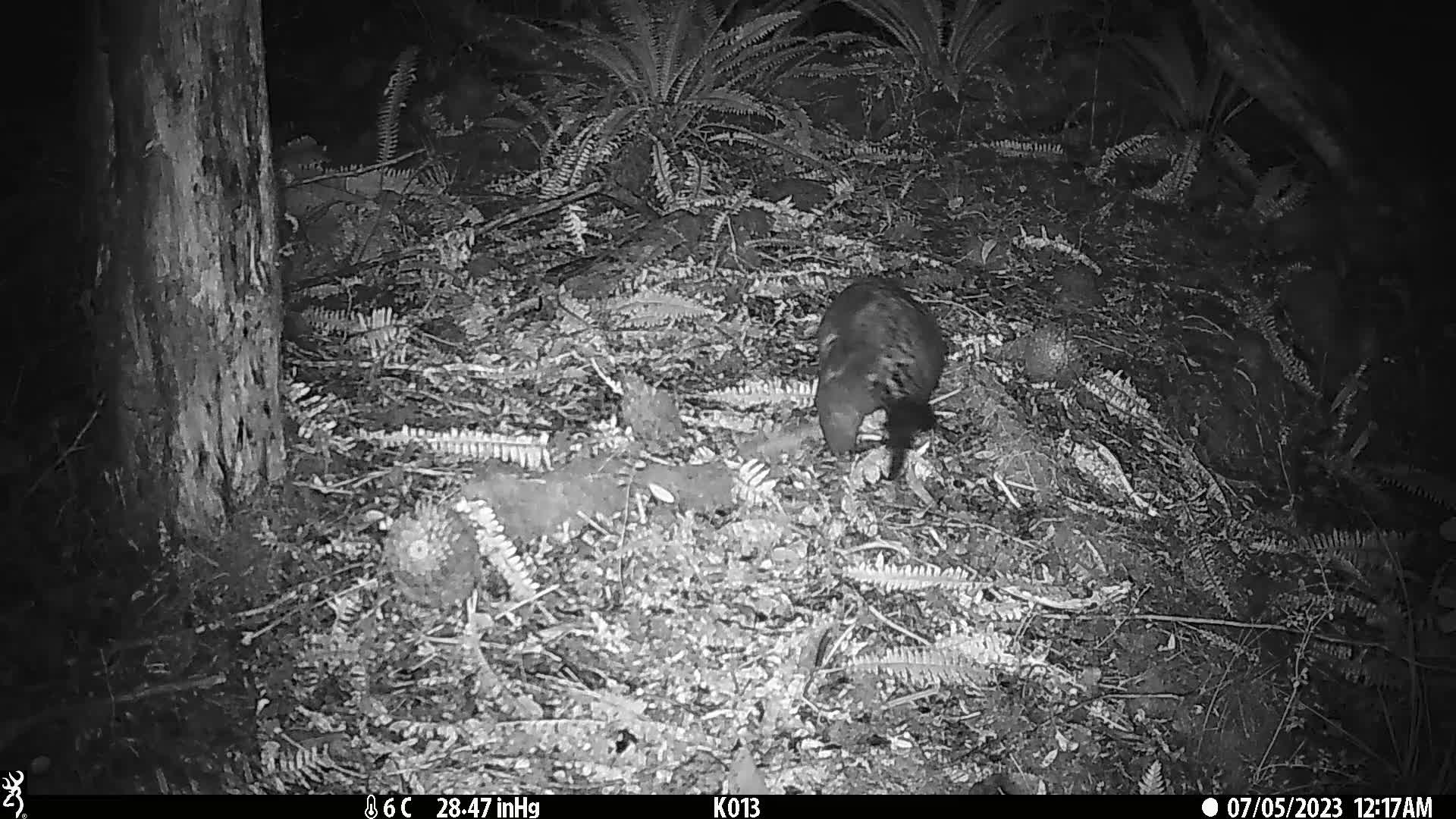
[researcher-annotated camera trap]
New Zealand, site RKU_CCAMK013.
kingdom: Animalia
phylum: Chordata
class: Mammalia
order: Diprotodontia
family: Phalangeridae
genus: Trichosurus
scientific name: Trichosurus vulpecula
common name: common brushtail possum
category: possum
Possum (common brushtail possum) (Trichosurus vulpecula).